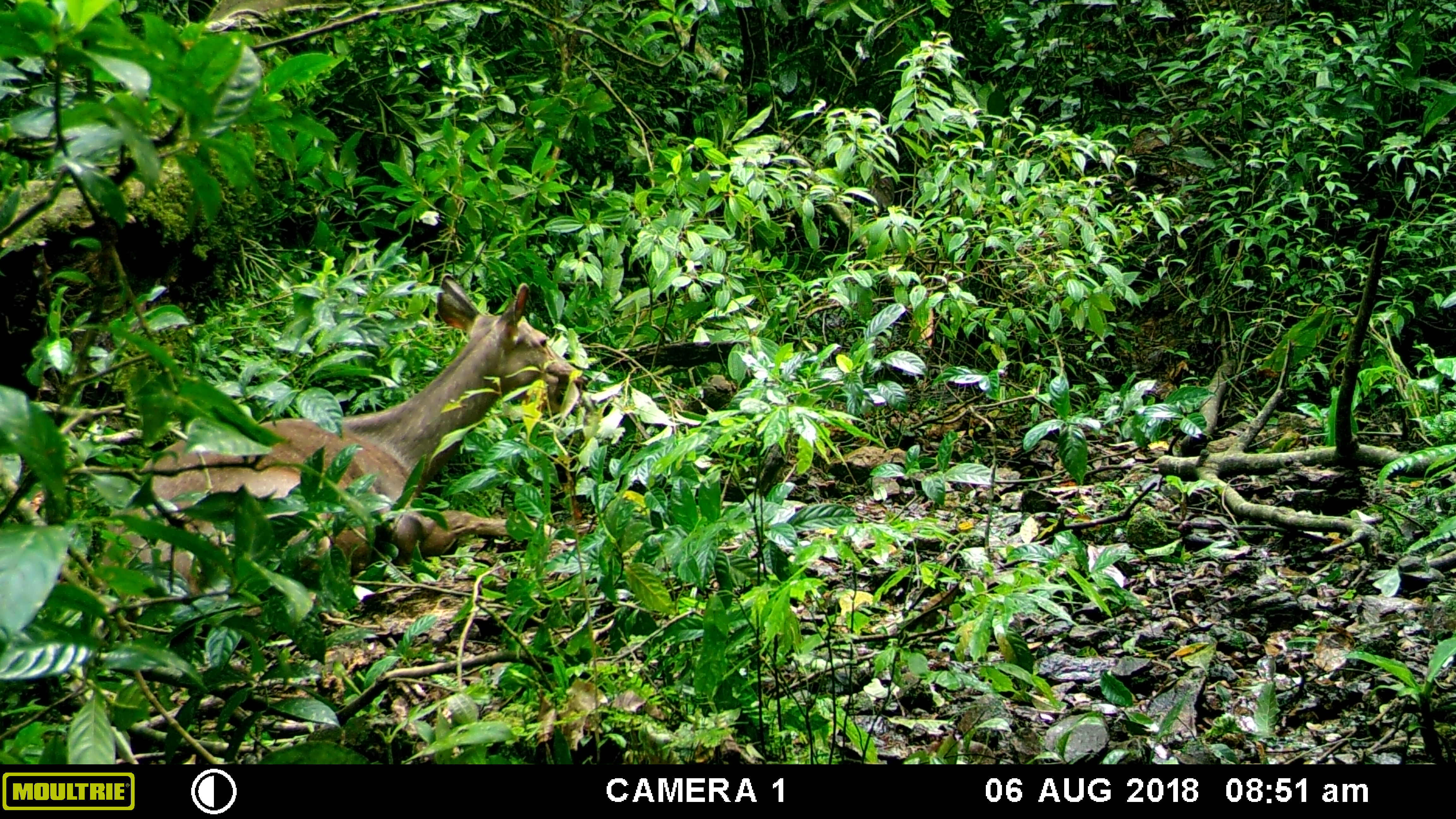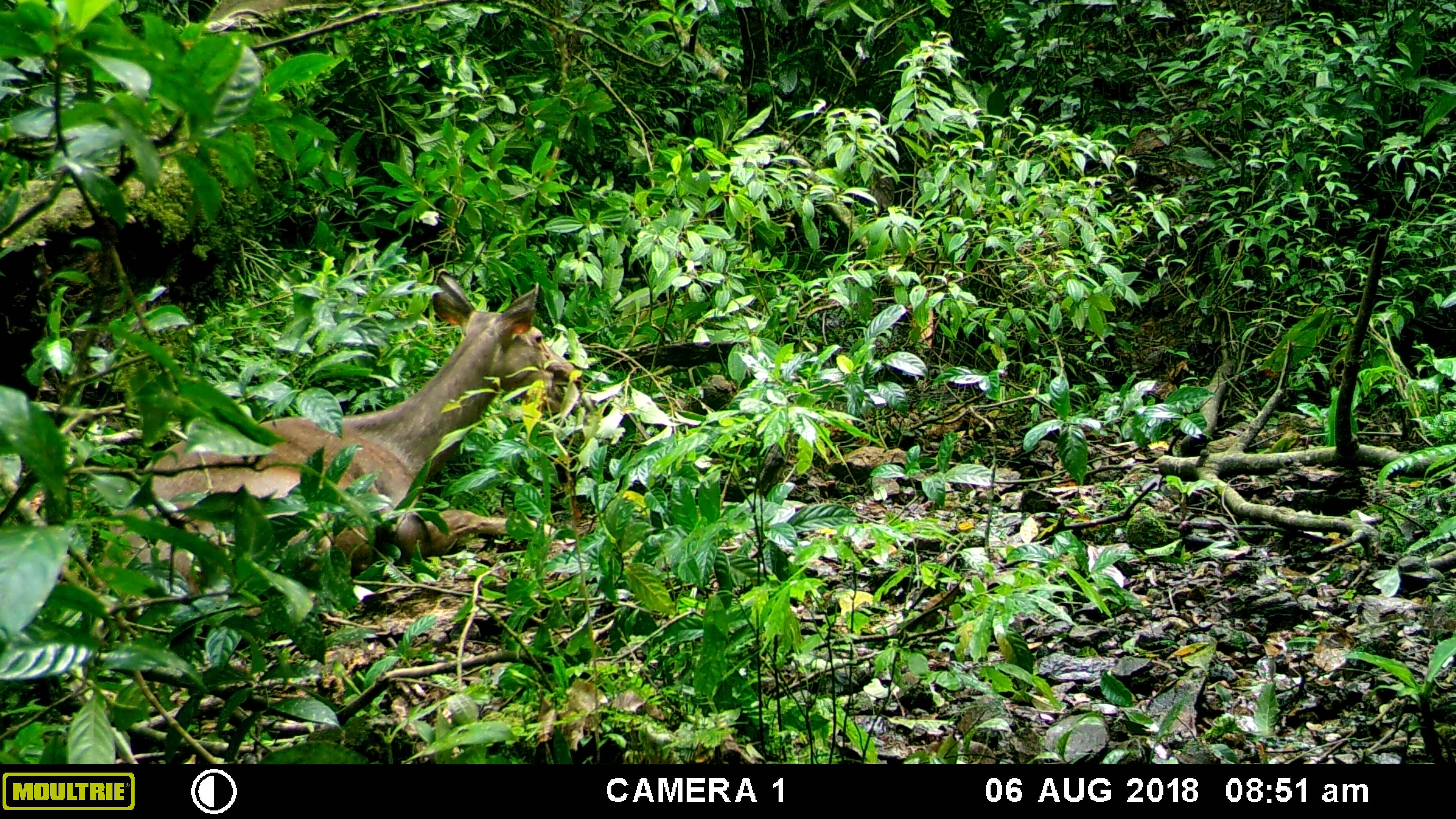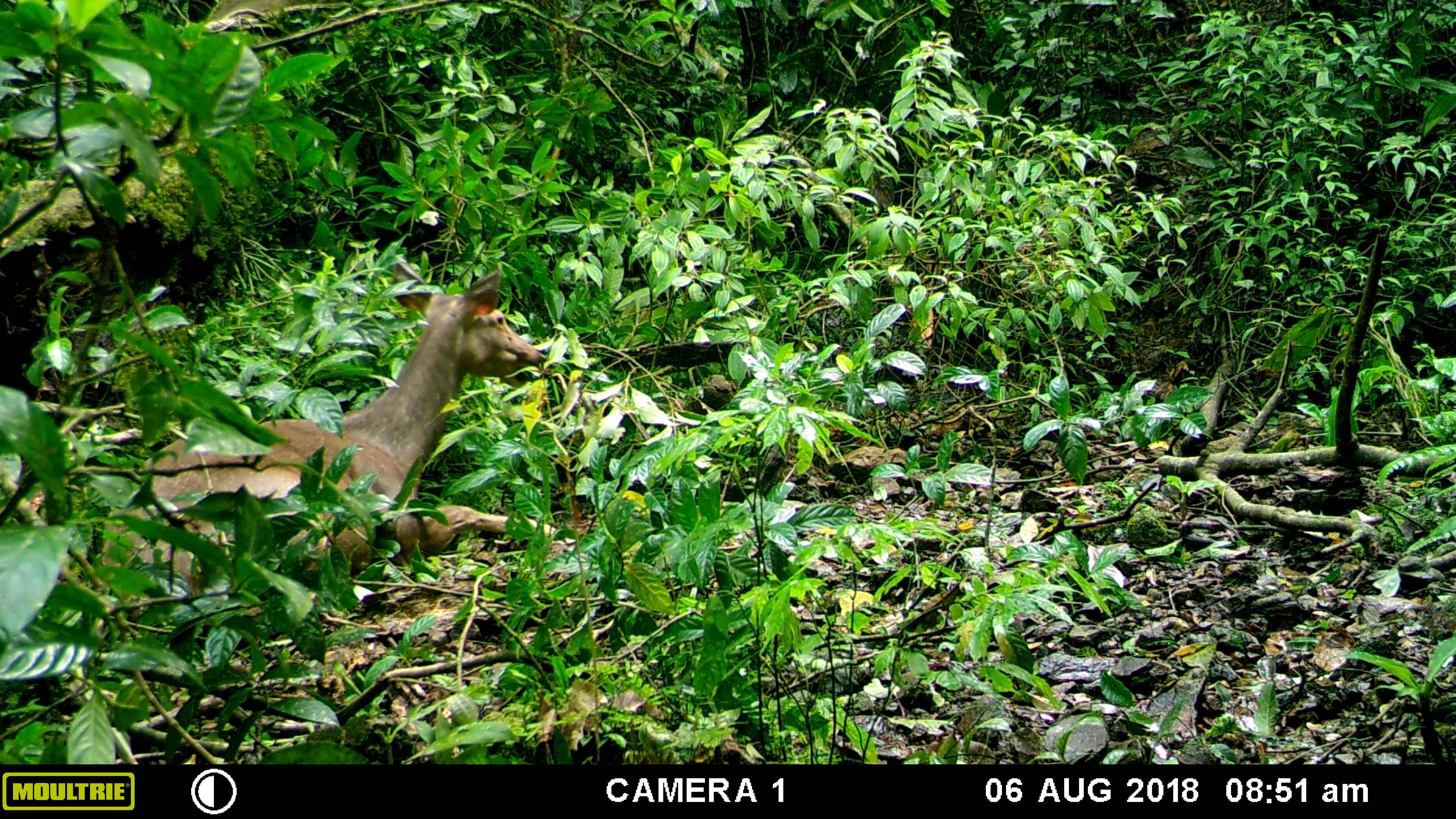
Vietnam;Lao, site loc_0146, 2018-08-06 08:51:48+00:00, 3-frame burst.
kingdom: Animalia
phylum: Chordata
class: Mammalia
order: Artiodactyla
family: Cervidae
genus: Rusa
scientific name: Rusa unicolor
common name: sambar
Sambar (Rusa unicolor). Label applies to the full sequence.